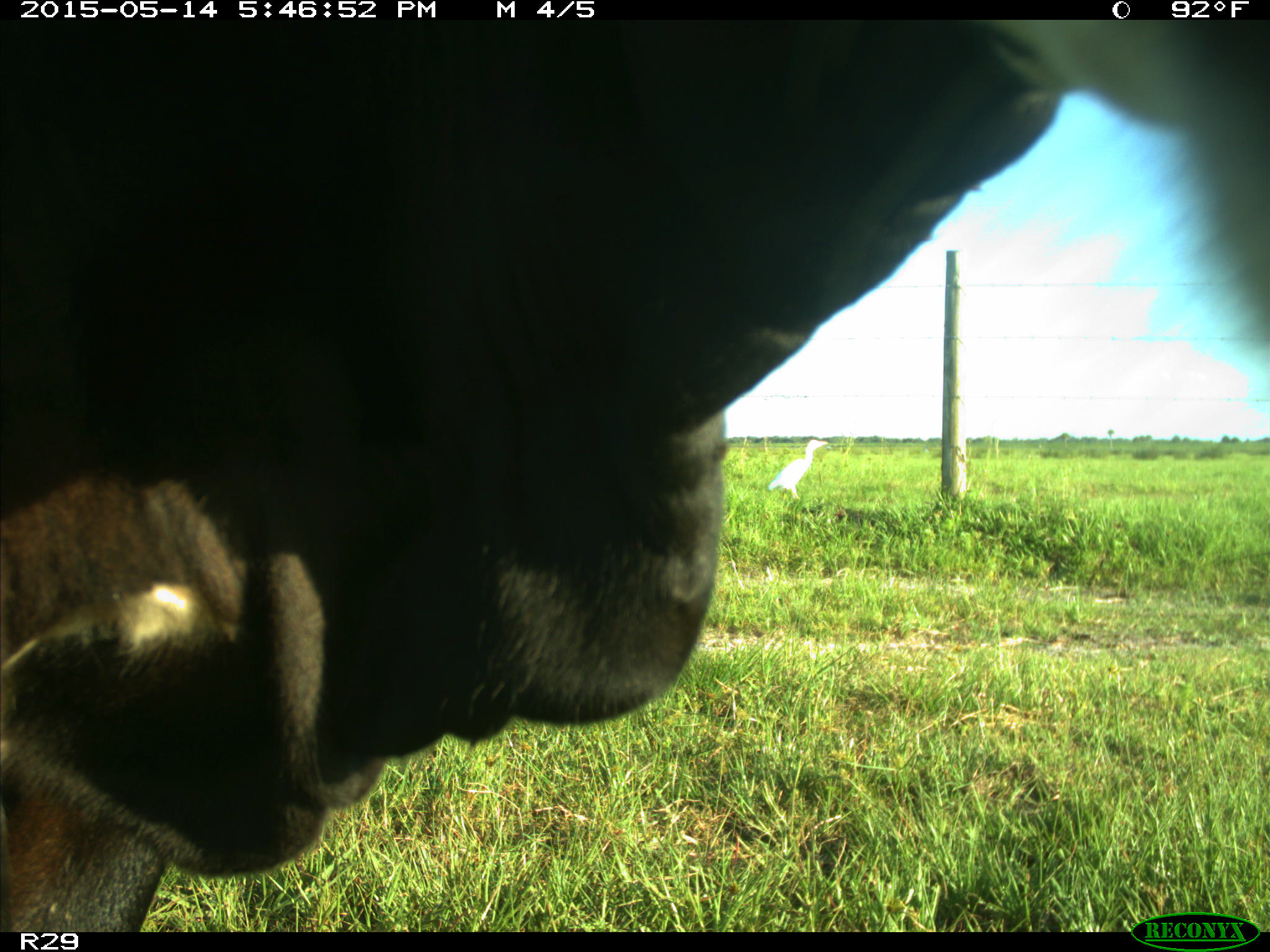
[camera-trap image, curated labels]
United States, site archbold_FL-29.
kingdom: Animalia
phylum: Chordata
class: Mammalia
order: Artiodactyla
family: Bovidae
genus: Bos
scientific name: Bos taurus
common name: domestic cow